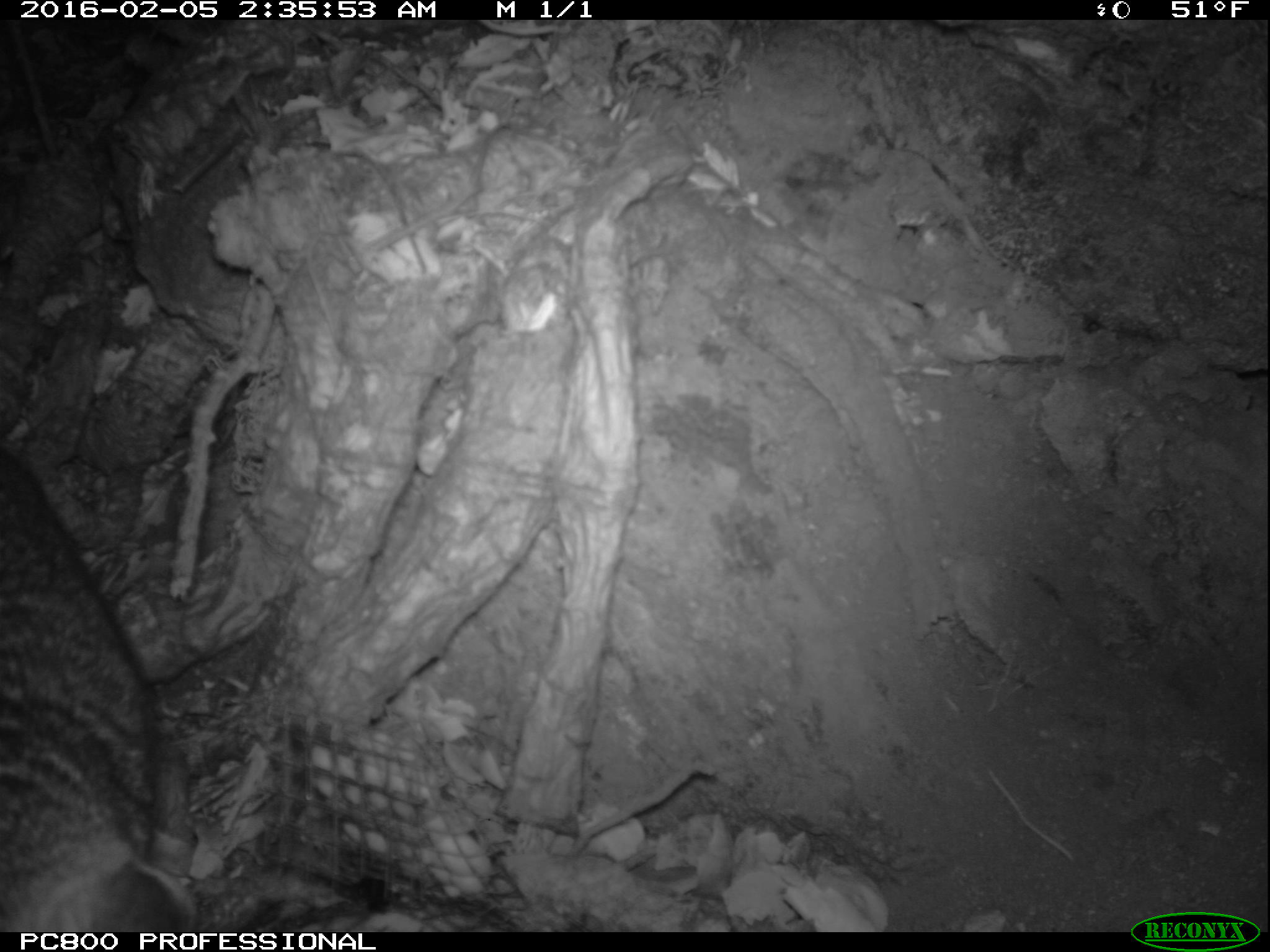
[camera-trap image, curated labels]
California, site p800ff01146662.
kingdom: Animalia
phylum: Chordata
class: Mammalia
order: Carnivora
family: Canidae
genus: Urocyon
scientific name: Urocyon littoralis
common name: island fox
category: fox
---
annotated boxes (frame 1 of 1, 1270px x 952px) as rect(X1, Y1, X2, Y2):
fox: rect(0, 447, 201, 932)